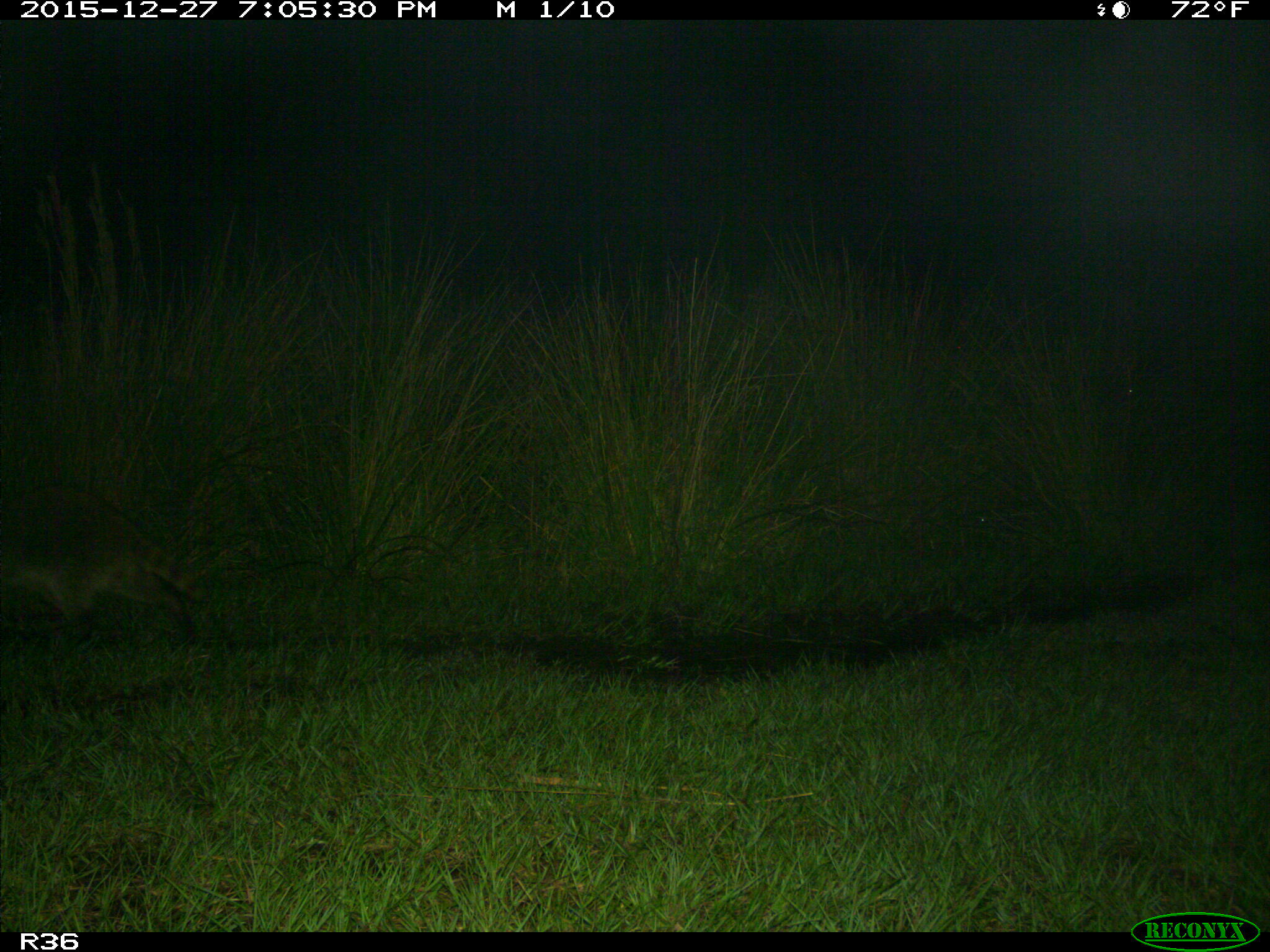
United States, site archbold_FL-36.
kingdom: Animalia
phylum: Chordata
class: Mammalia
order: Carnivora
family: Procyonidae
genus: Procyon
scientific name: Procyon lotor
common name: common raccoon